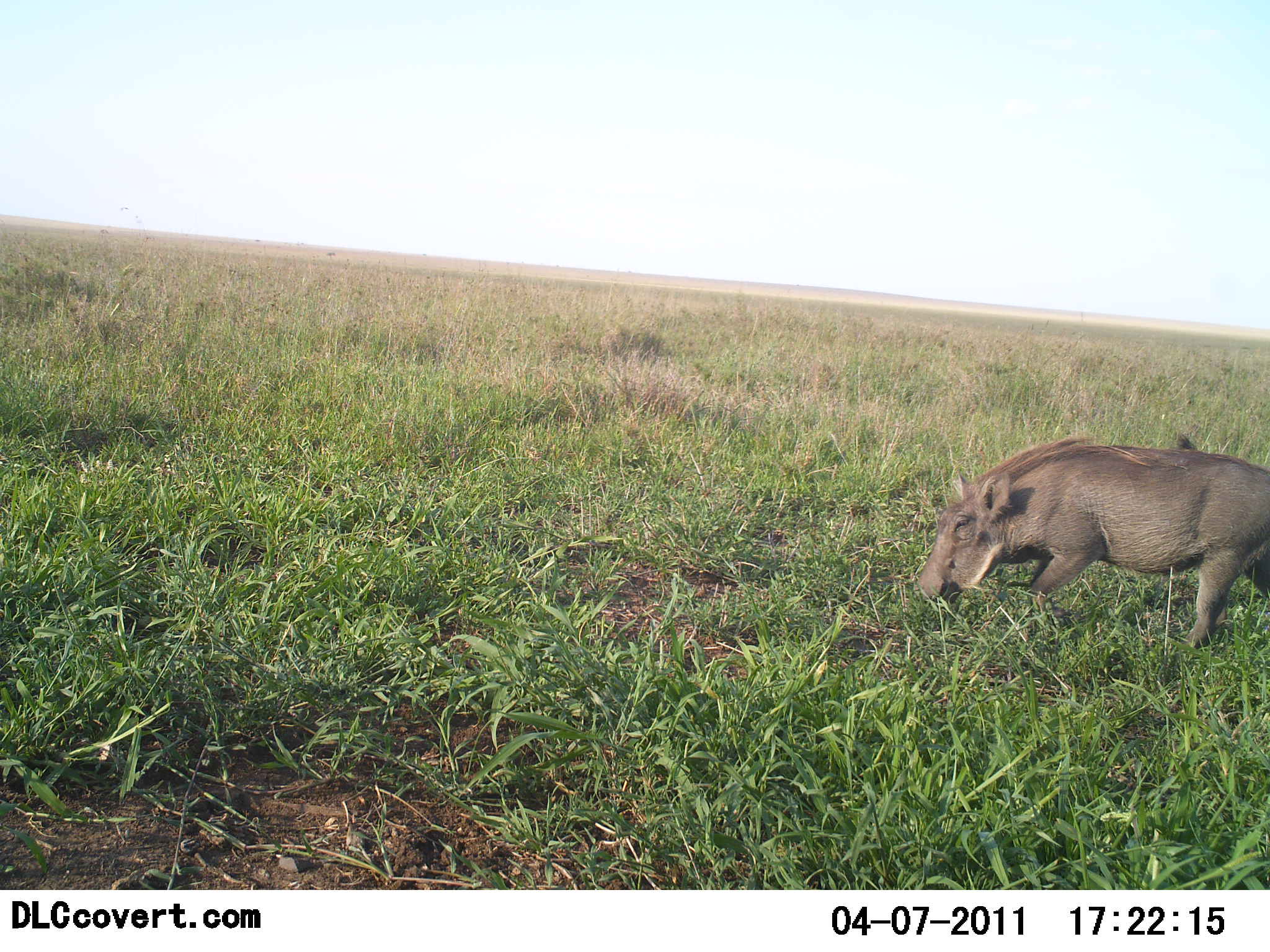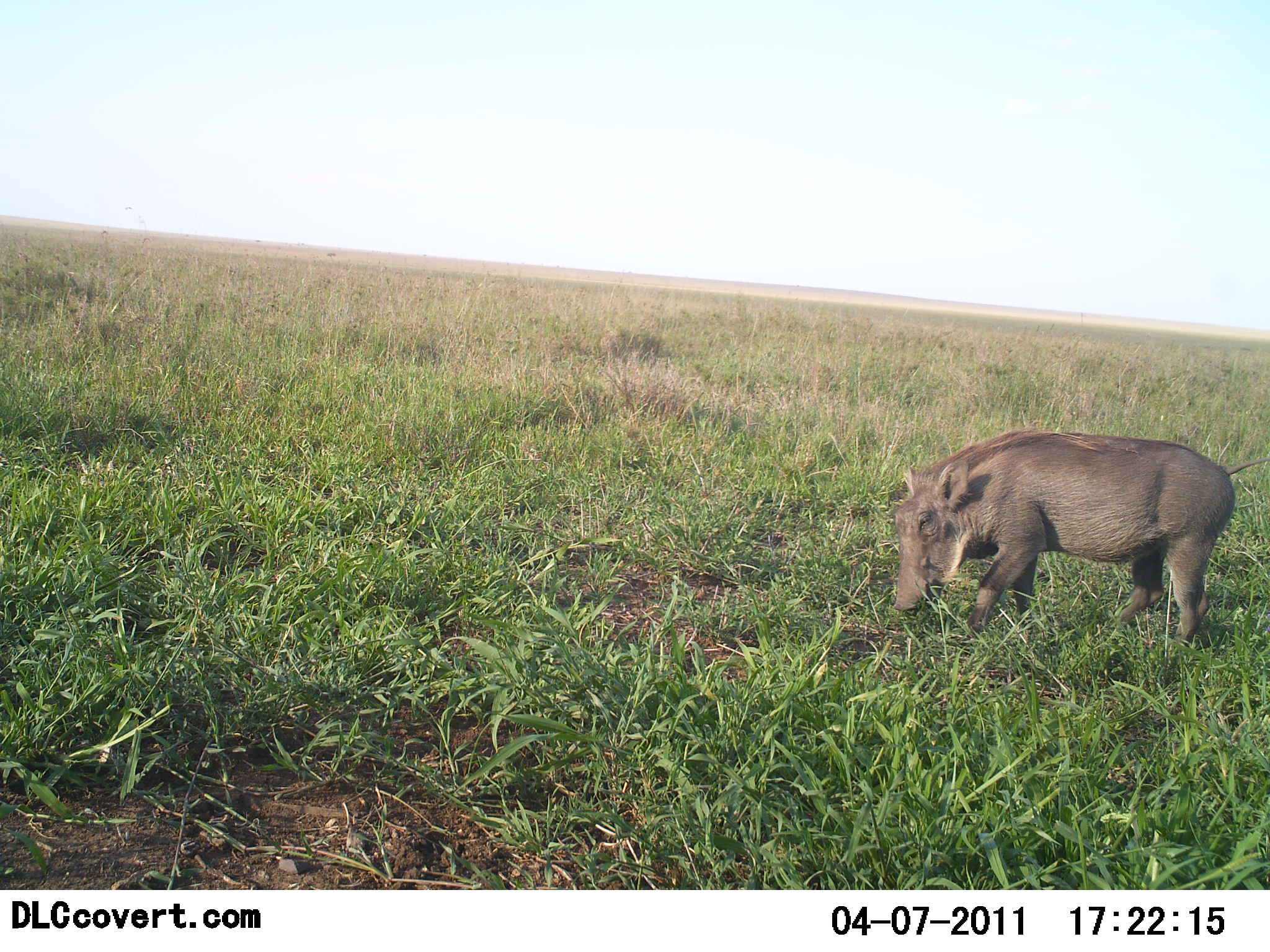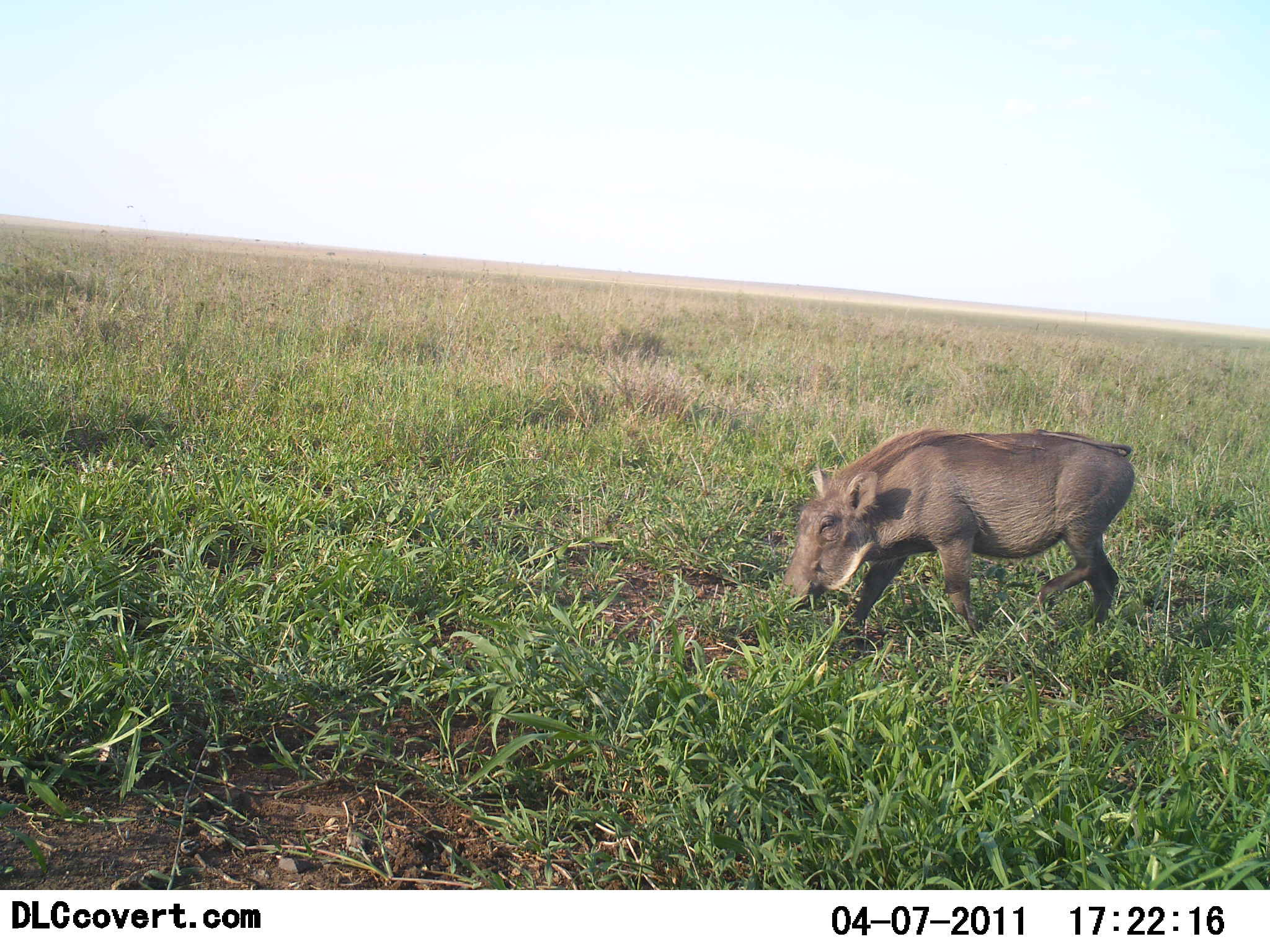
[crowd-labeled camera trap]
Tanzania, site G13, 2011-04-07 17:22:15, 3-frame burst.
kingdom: Animalia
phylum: Chordata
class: Mammalia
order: Artiodactyla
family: Suidae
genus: Phacochoerus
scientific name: Phacochoerus africanus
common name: warthog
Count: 1.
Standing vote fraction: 0%.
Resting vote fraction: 0%.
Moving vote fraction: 67%.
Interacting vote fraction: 0%.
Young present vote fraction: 0%.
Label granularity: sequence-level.